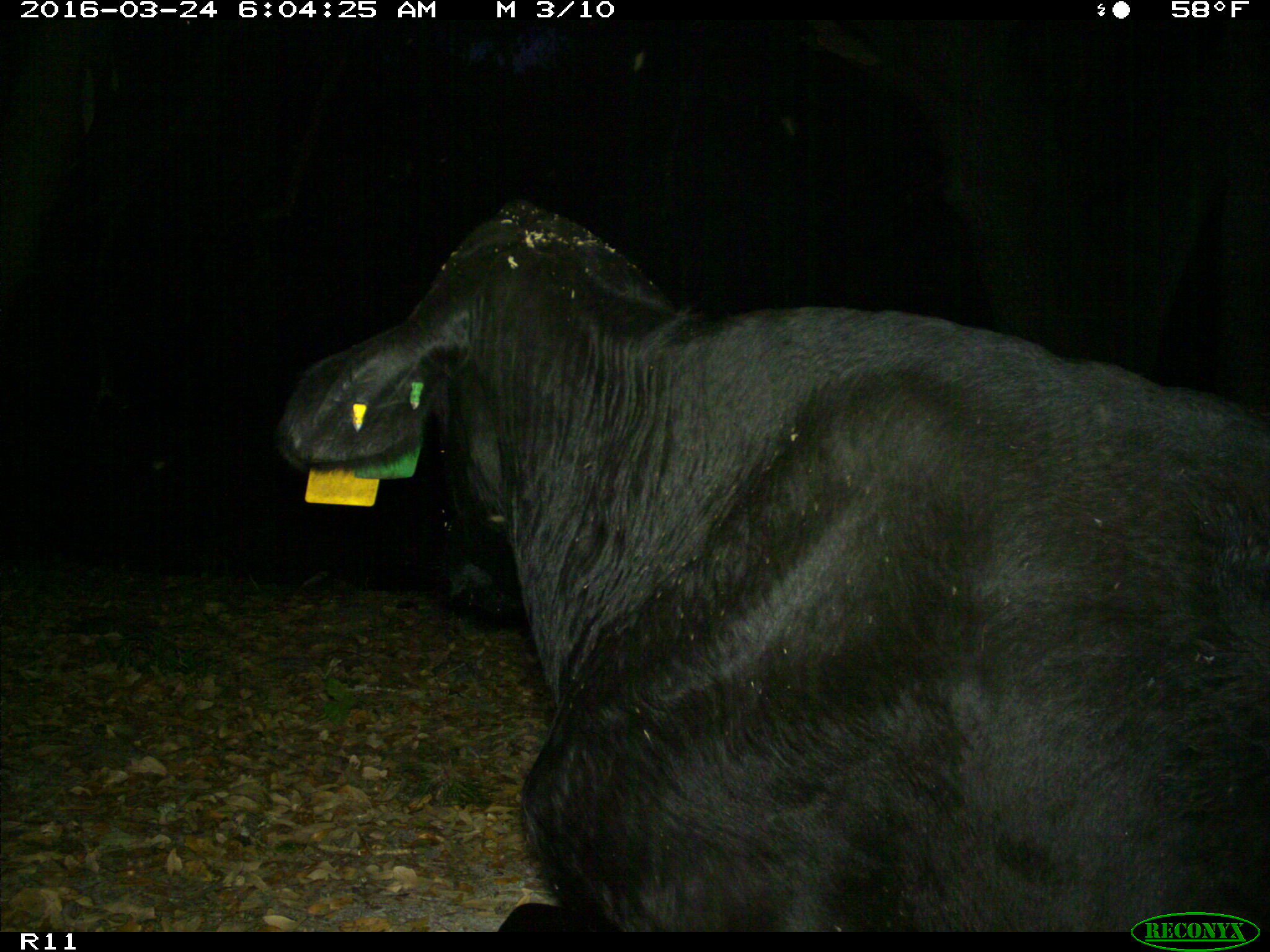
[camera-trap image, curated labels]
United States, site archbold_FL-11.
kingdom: Animalia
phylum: Chordata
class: Mammalia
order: Artiodactyla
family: Bovidae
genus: Bos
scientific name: Bos taurus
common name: domestic cow